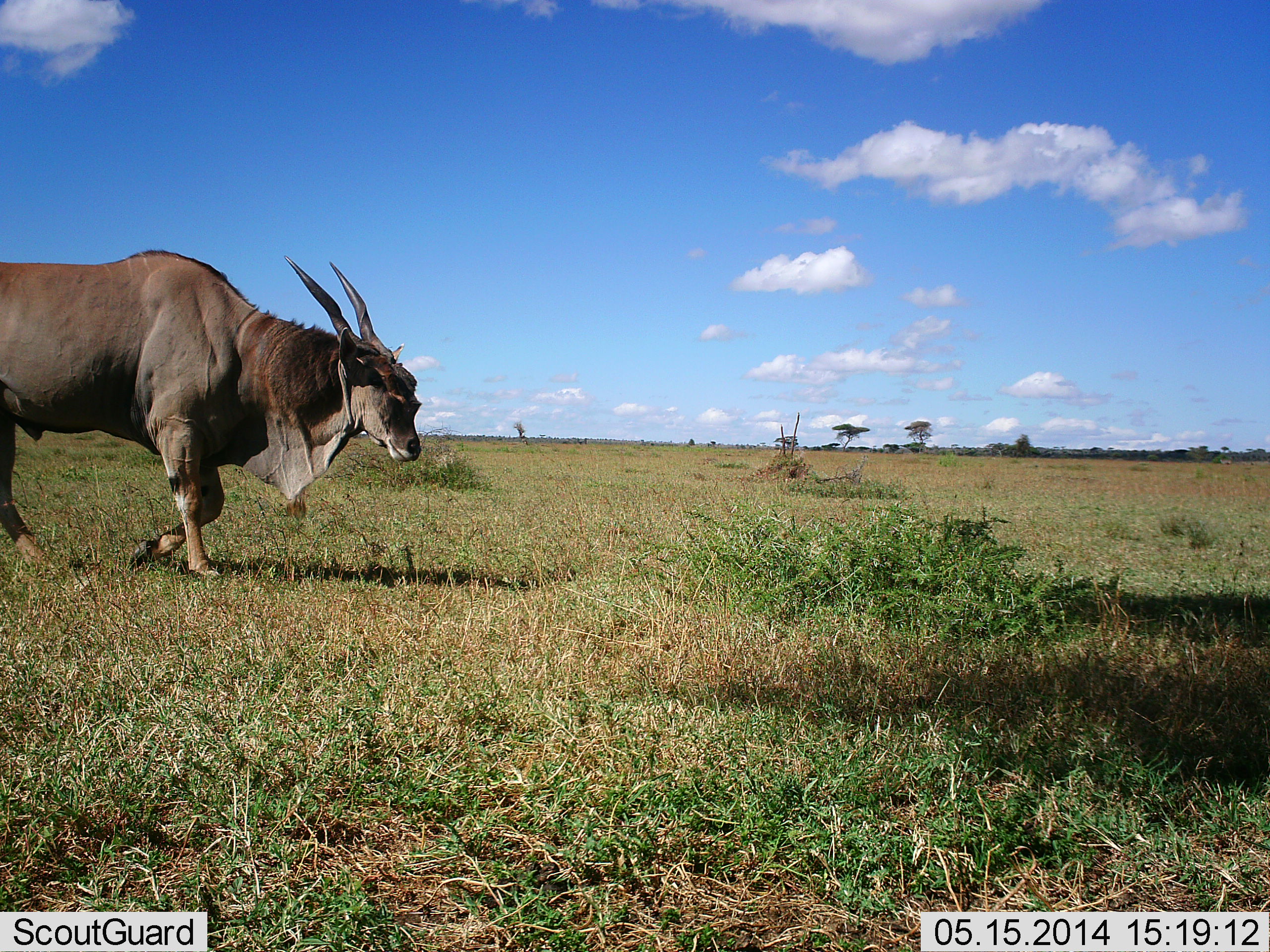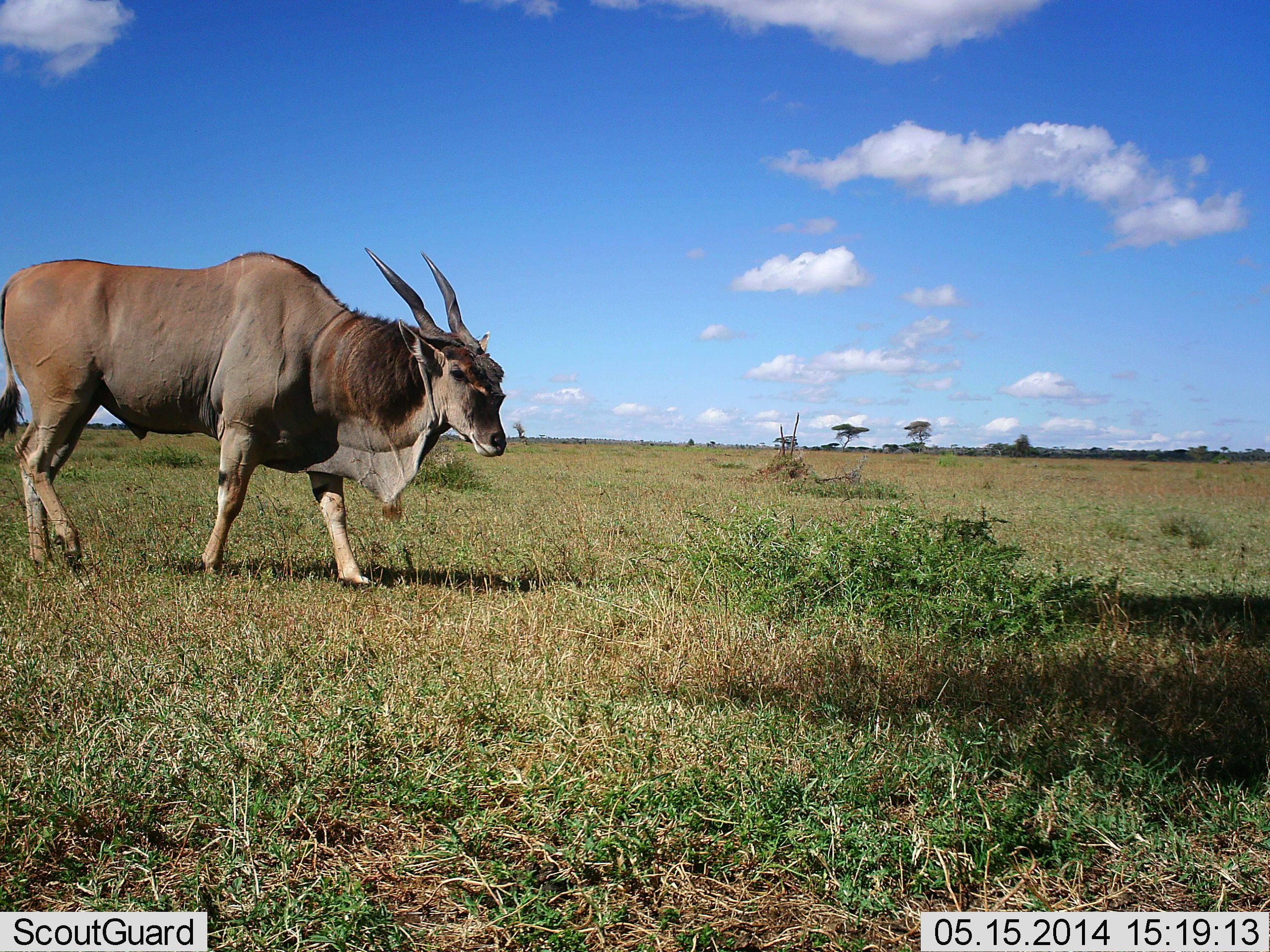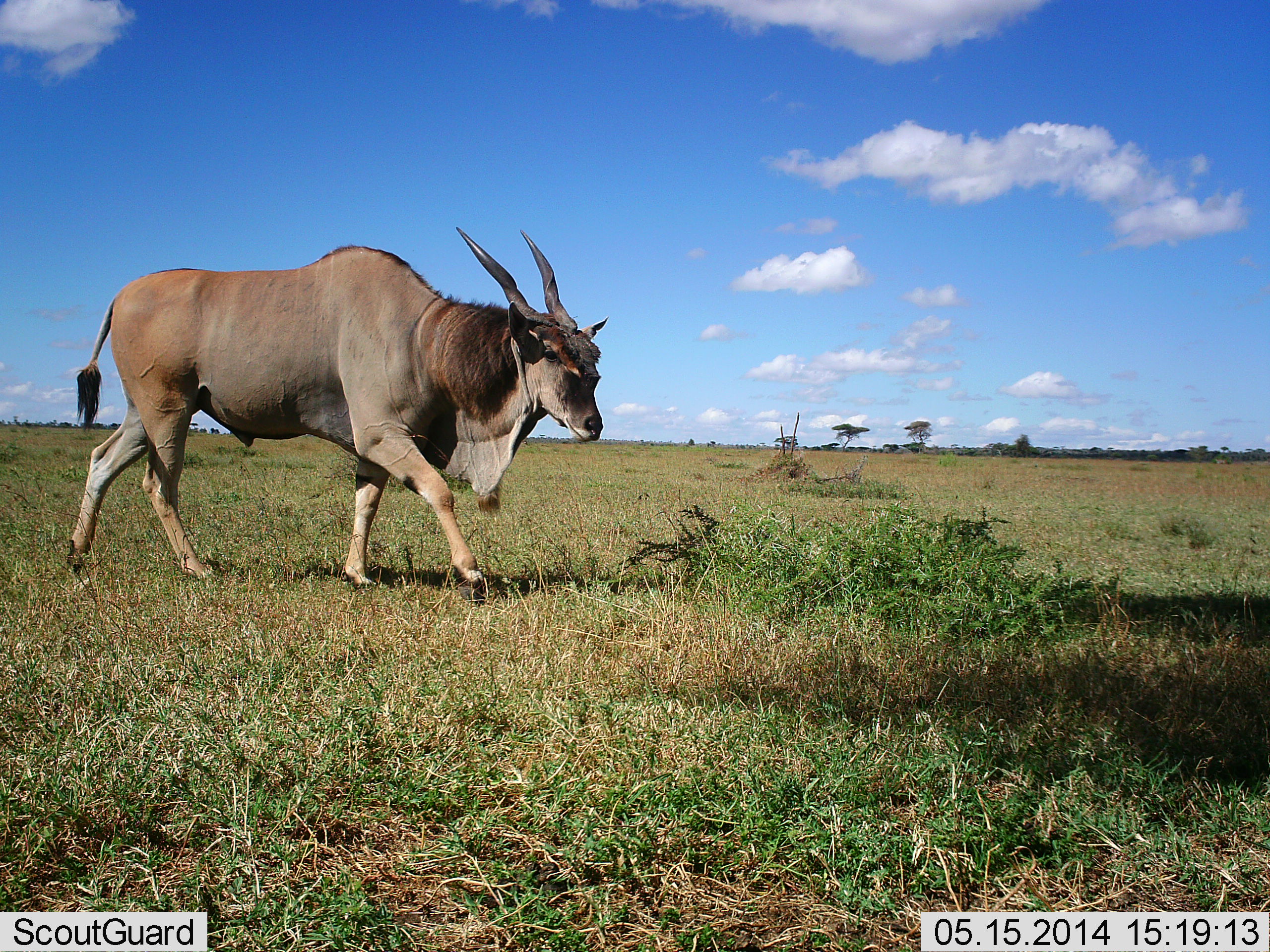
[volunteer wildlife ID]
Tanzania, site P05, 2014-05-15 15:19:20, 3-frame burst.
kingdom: Animalia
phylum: Chordata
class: Mammalia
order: Artiodactyla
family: Bovidae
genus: Tragelaphus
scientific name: Tragelaphus oryx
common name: eland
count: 1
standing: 0%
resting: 0%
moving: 100%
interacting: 0%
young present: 0%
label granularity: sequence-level